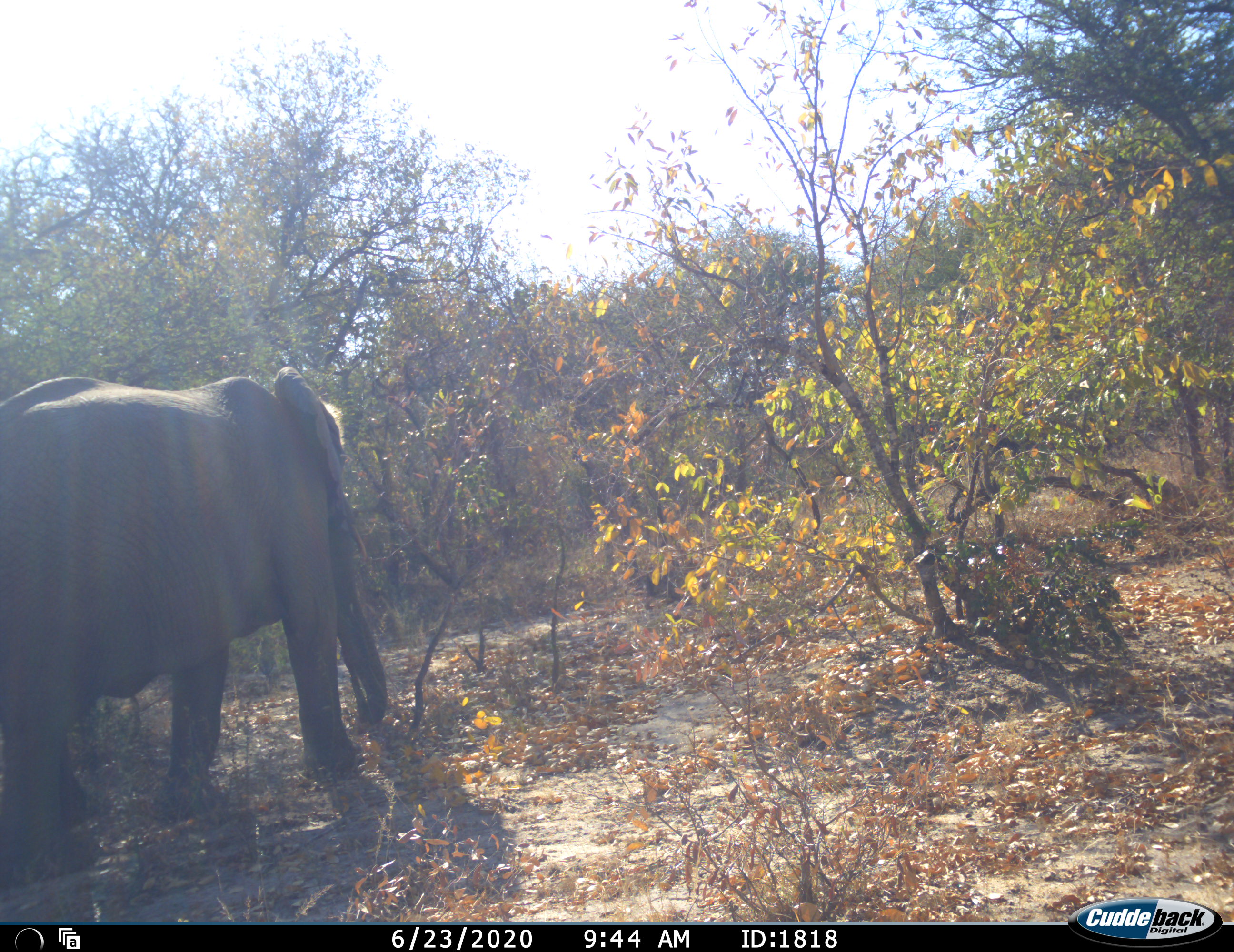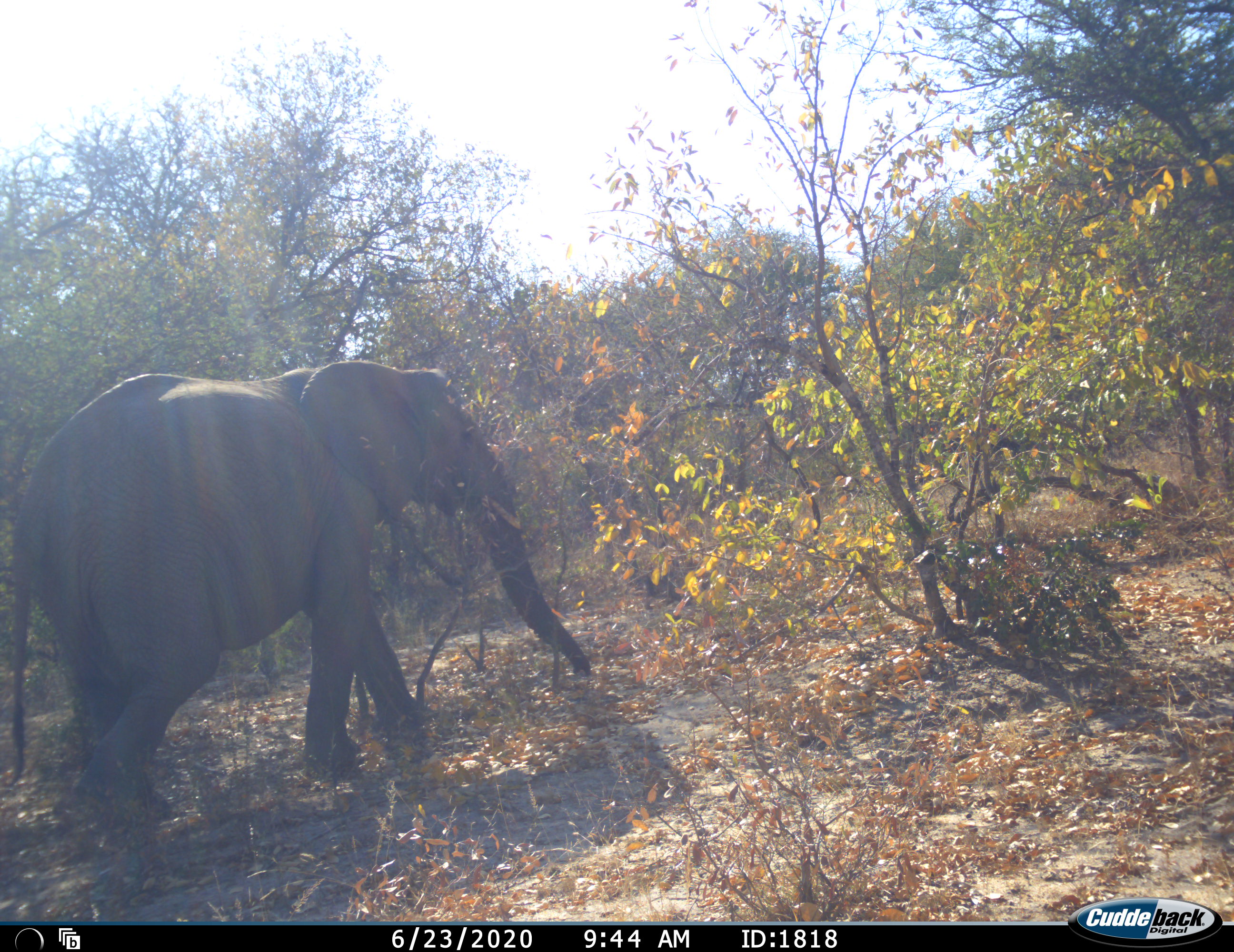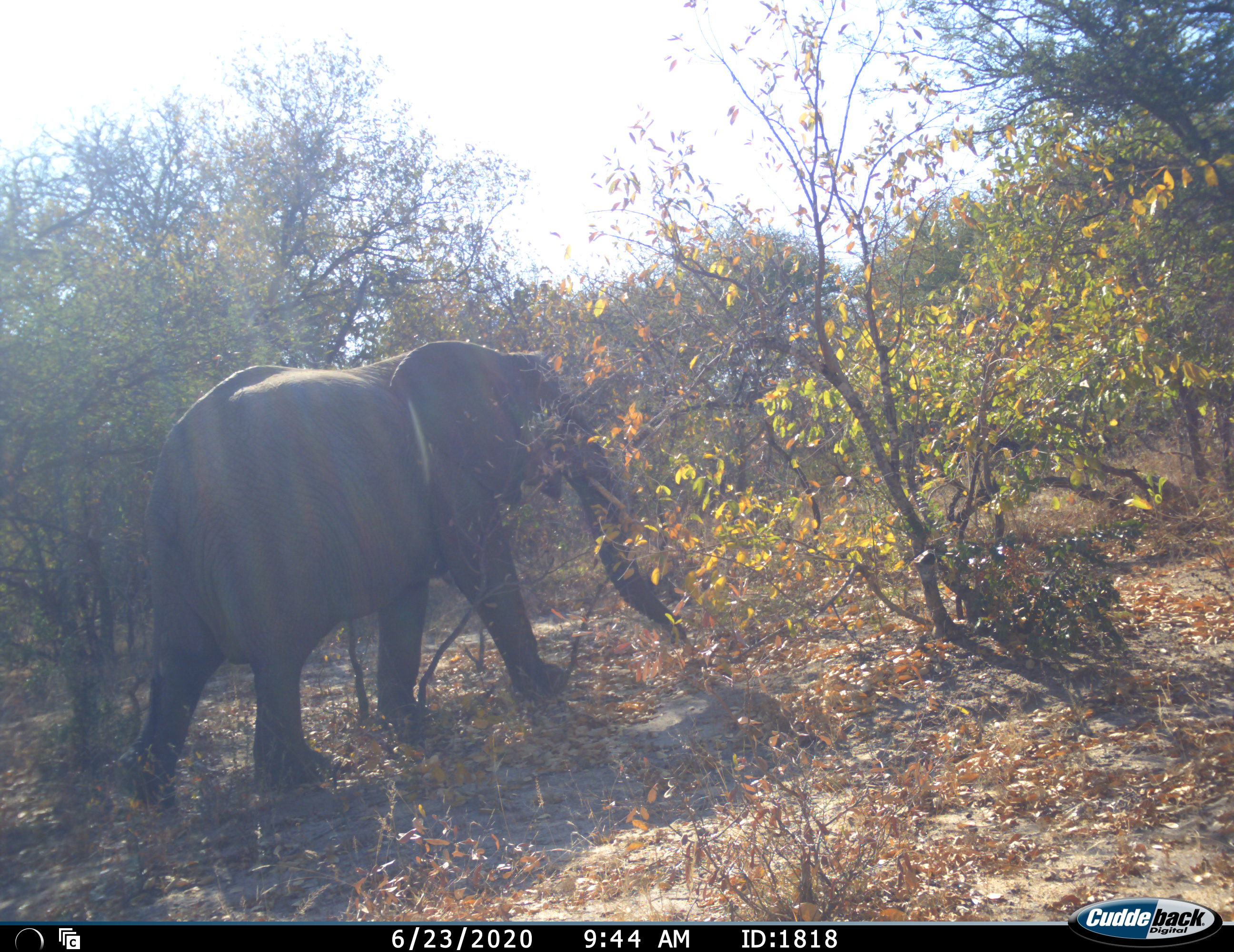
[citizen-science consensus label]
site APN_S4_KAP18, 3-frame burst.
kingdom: Animalia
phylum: Chordata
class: Mammalia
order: Proboscidea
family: Elephantidae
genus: Loxodonta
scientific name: Loxodonta africana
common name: african bush elephant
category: elephant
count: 1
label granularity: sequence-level